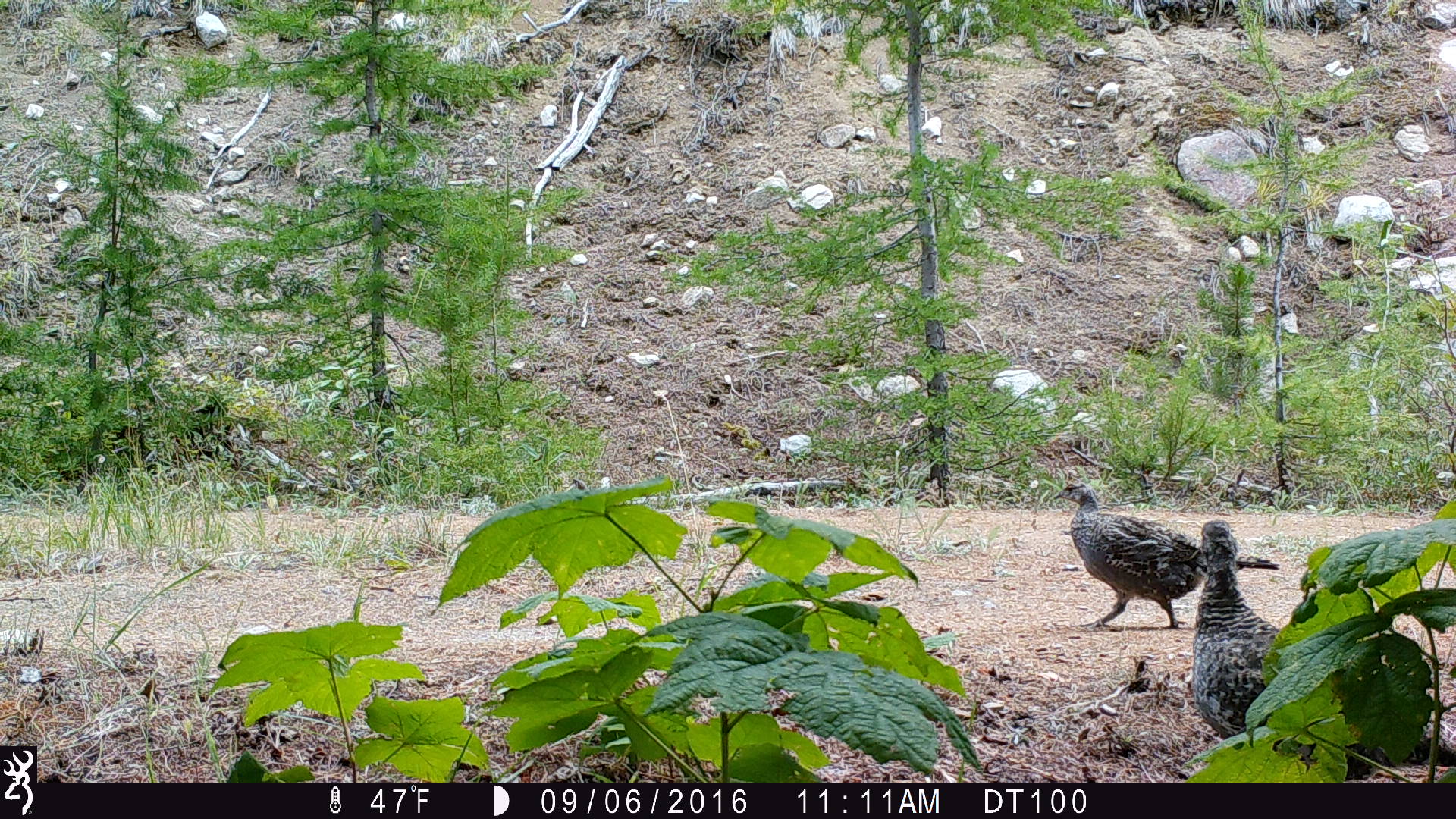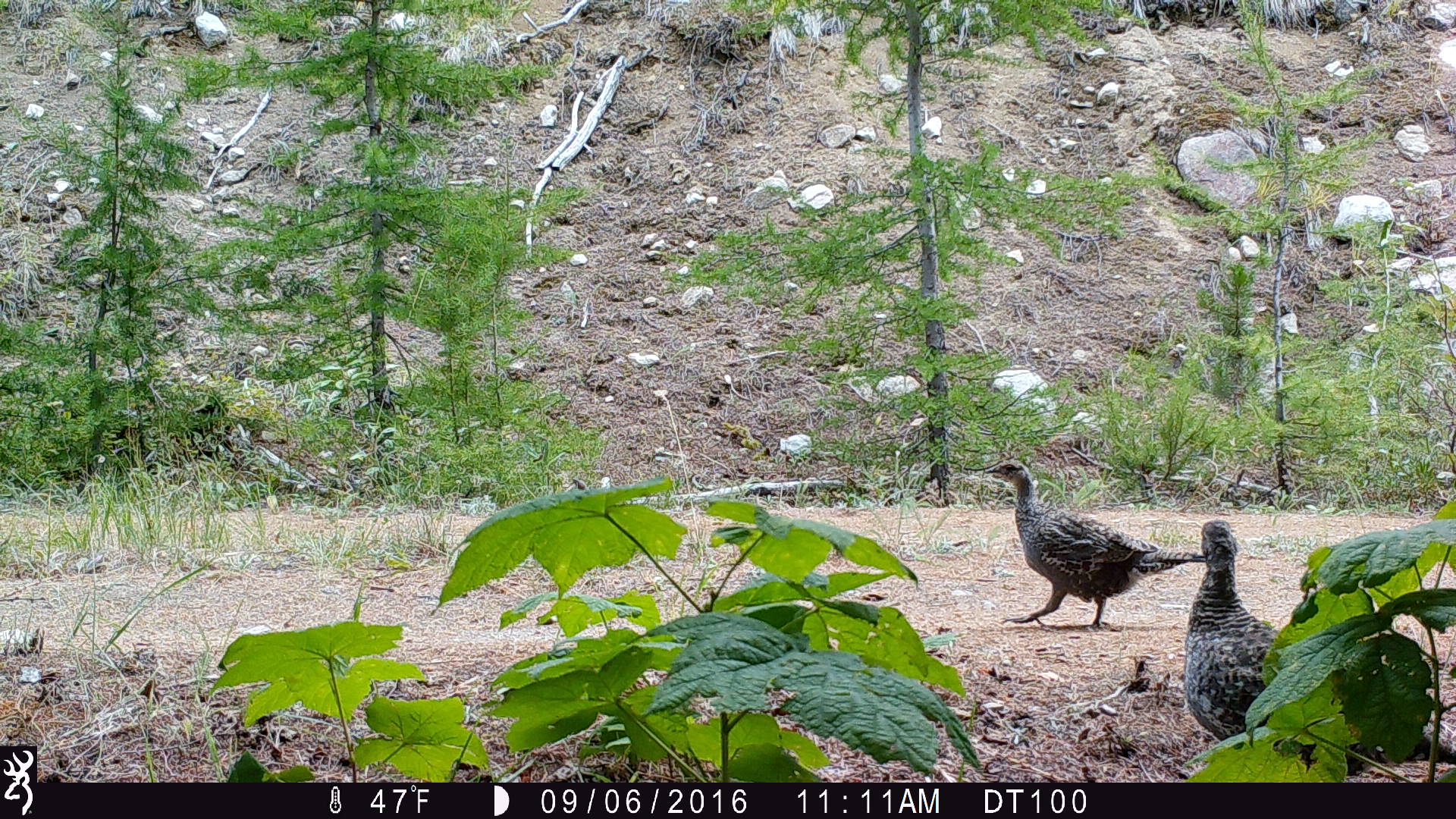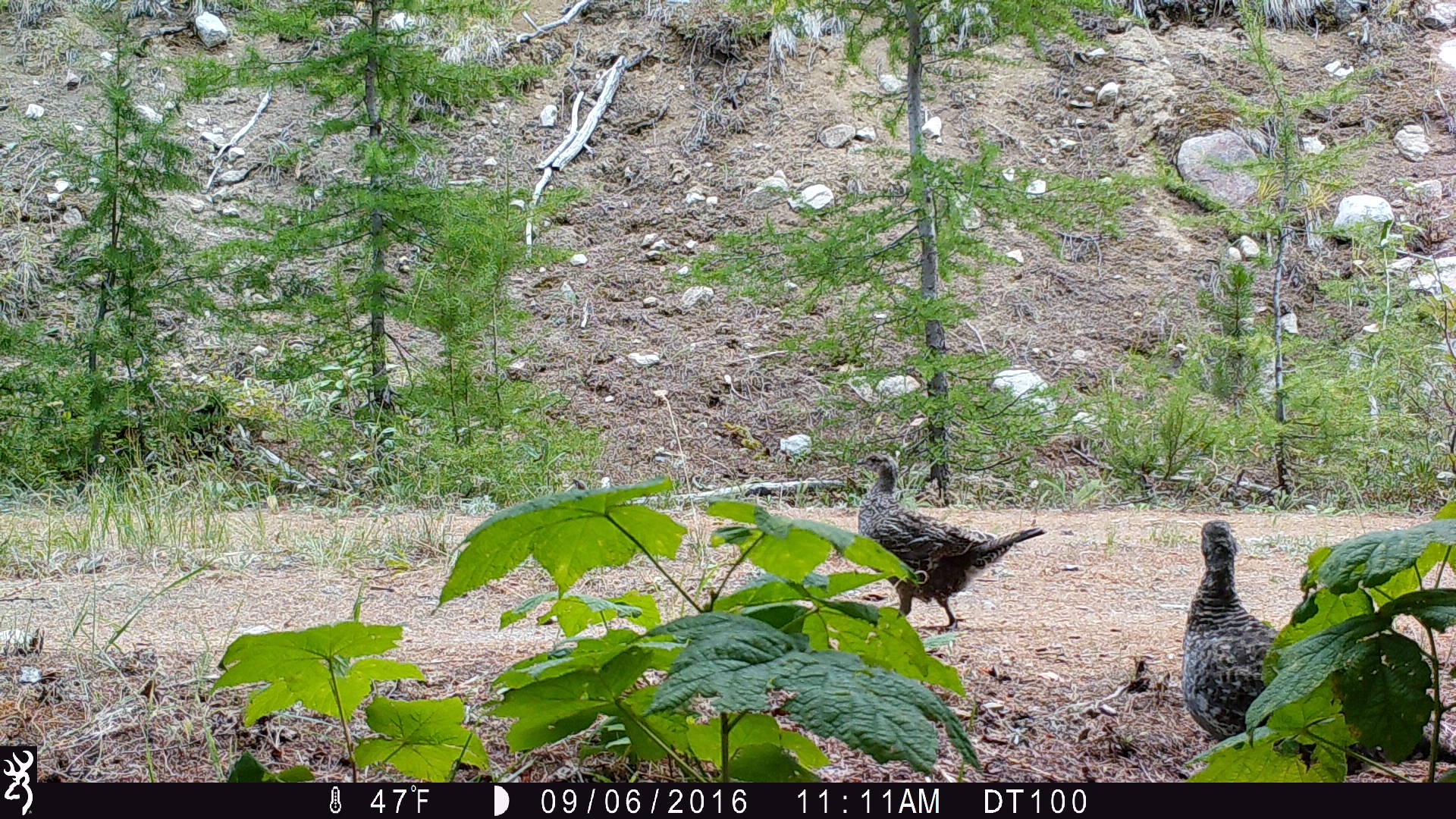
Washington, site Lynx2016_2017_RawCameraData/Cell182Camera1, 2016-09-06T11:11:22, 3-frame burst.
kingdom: Animalia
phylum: Chordata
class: Aves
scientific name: Aves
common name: birds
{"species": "Aves (birds)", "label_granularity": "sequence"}